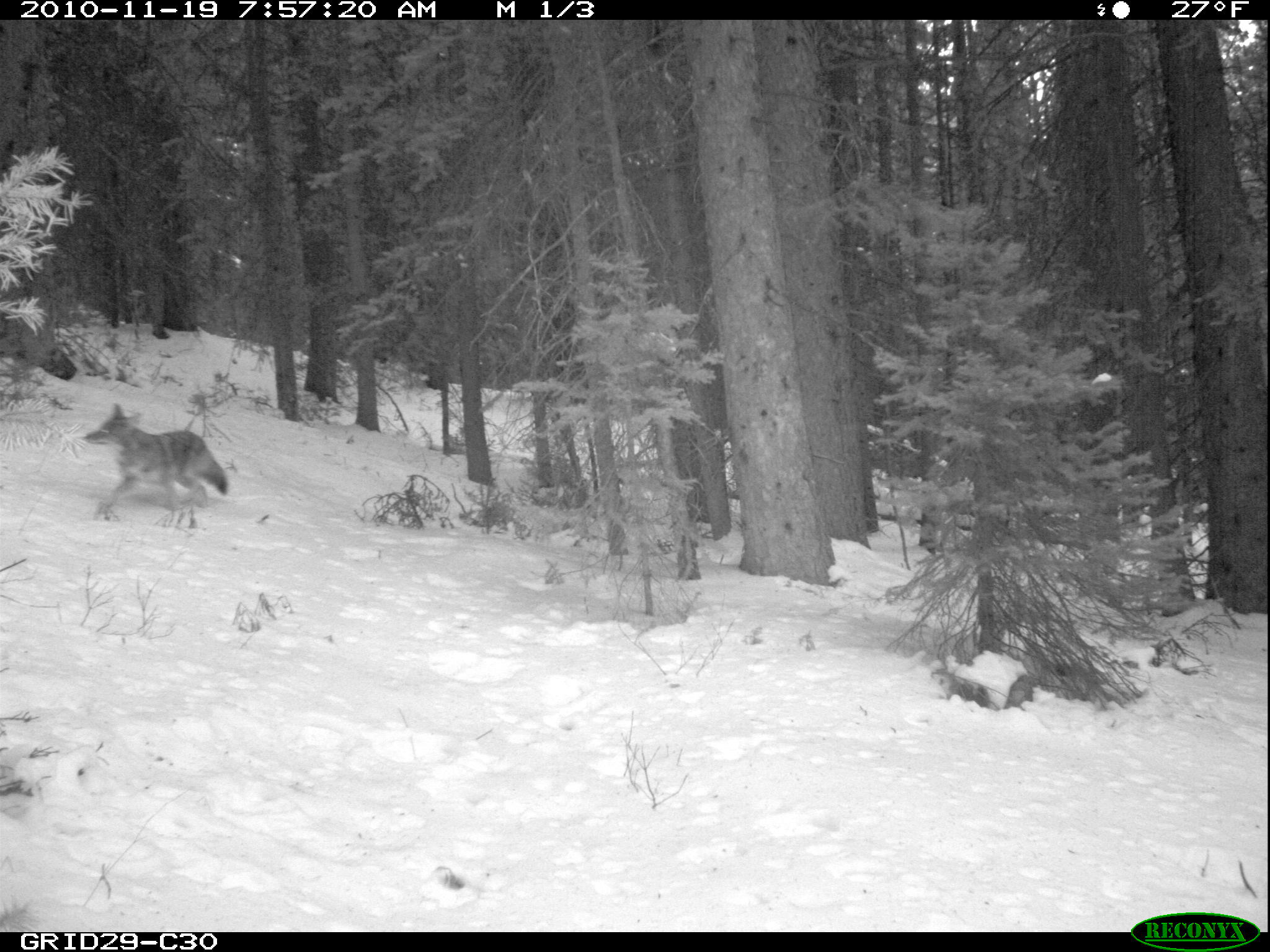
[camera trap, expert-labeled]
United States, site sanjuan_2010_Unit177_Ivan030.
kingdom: Animalia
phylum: Chordata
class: Mammalia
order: Carnivora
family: Canidae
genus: Canis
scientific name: Canis latrans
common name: coyote